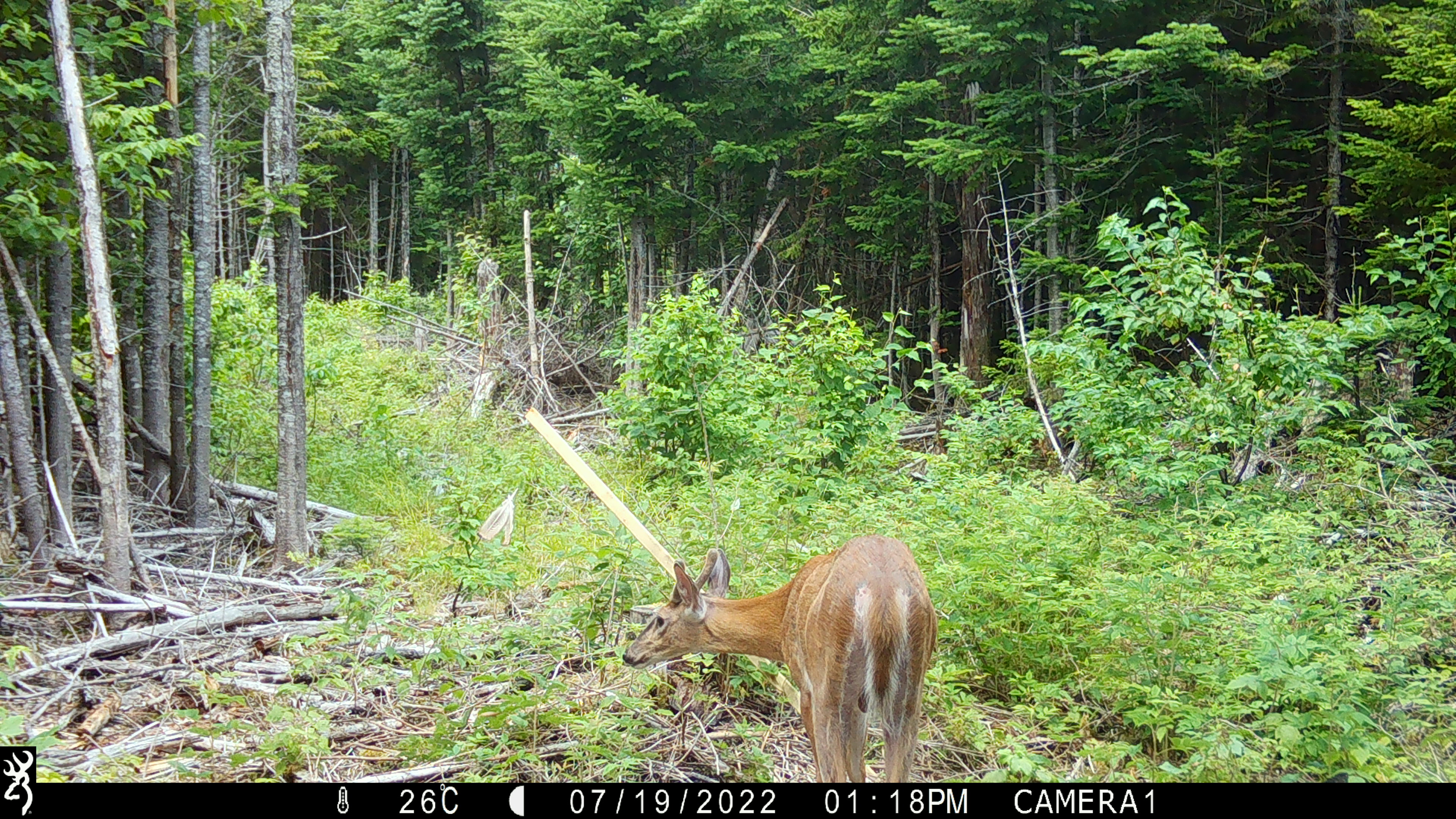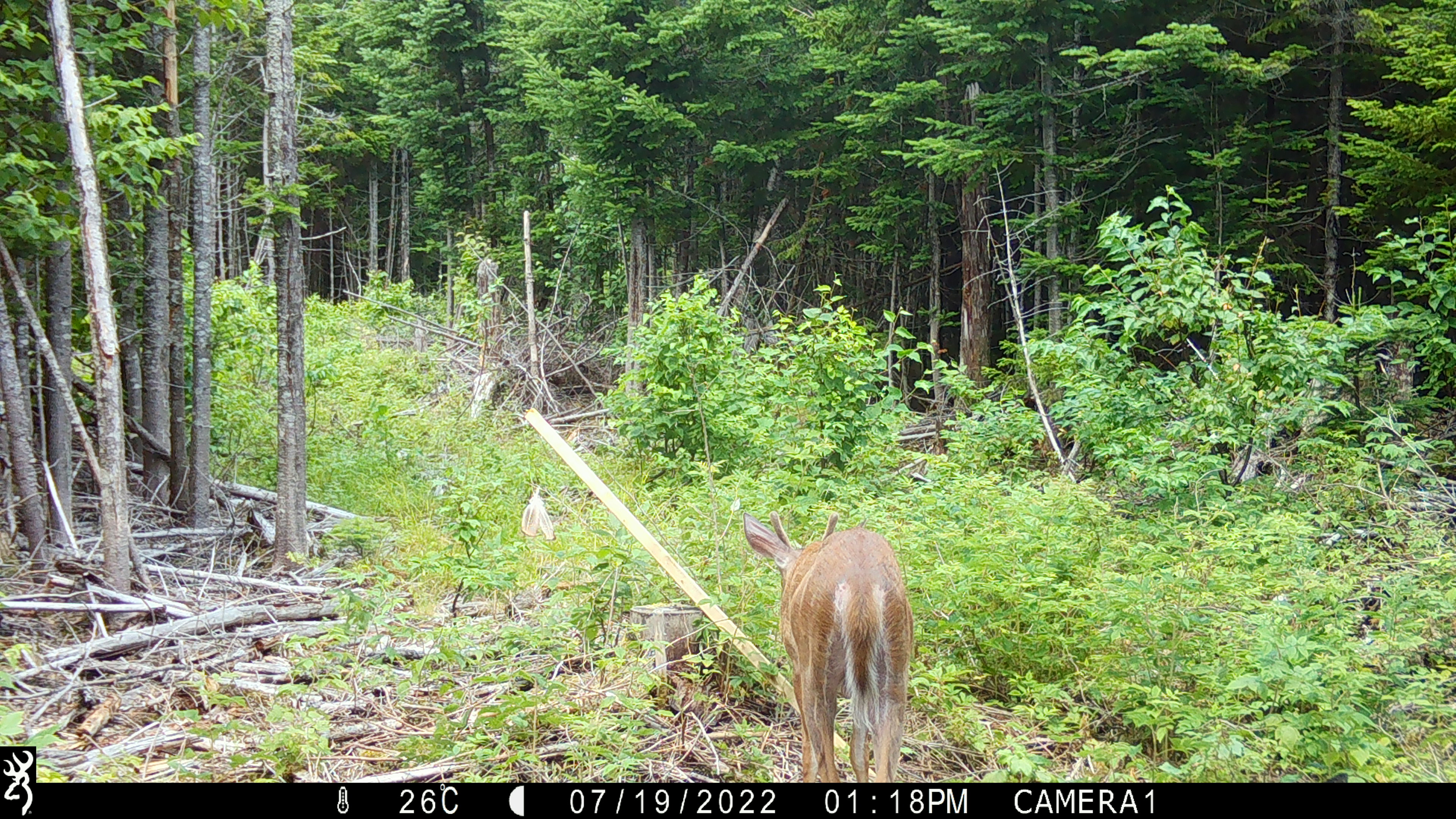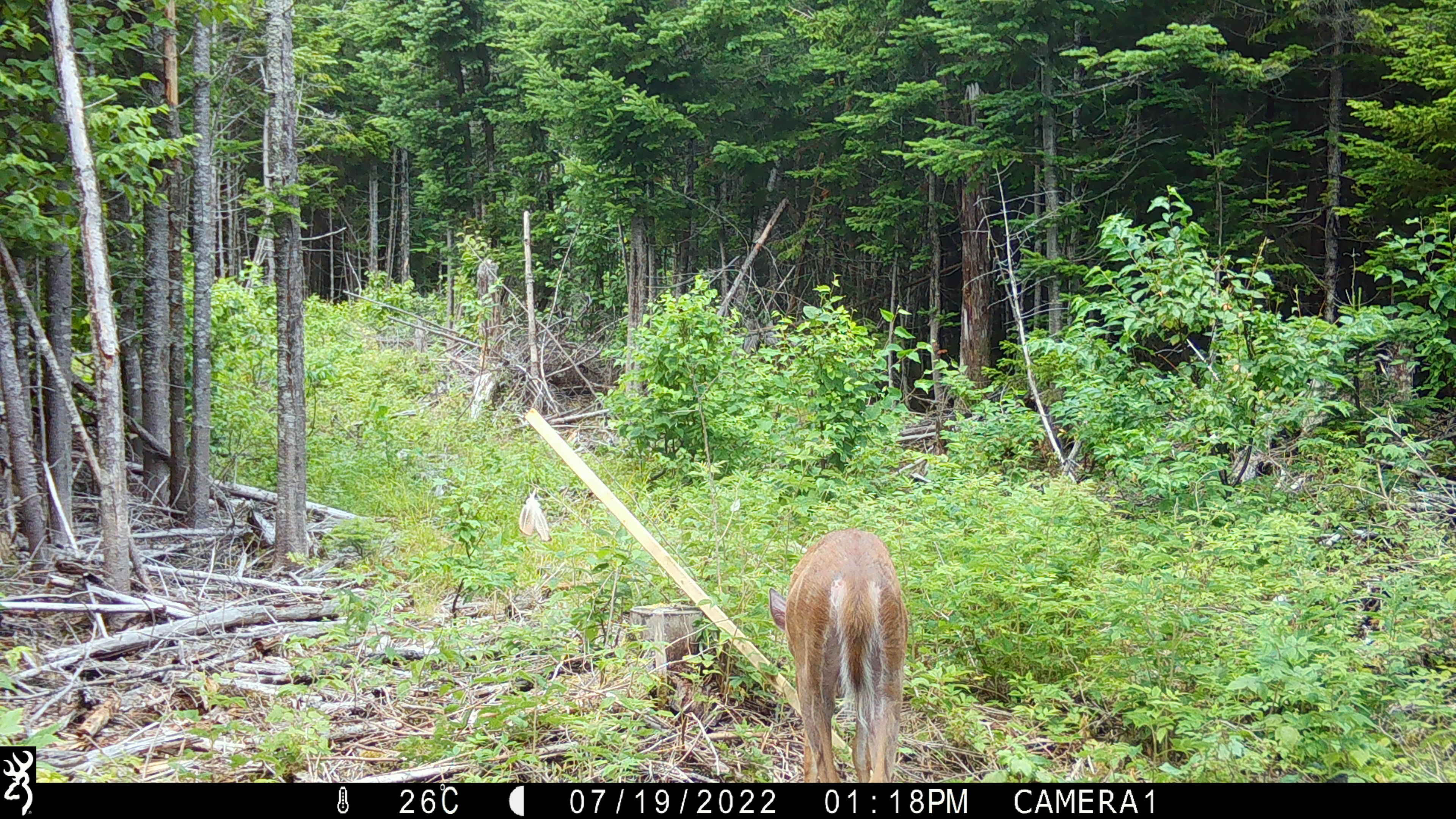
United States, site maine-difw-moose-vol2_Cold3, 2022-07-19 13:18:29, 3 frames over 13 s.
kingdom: Animalia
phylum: Chordata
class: Mammalia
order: Artiodactyla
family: Cervidae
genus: Odocoileus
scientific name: Odocoileus virginianus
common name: white-tailed deer